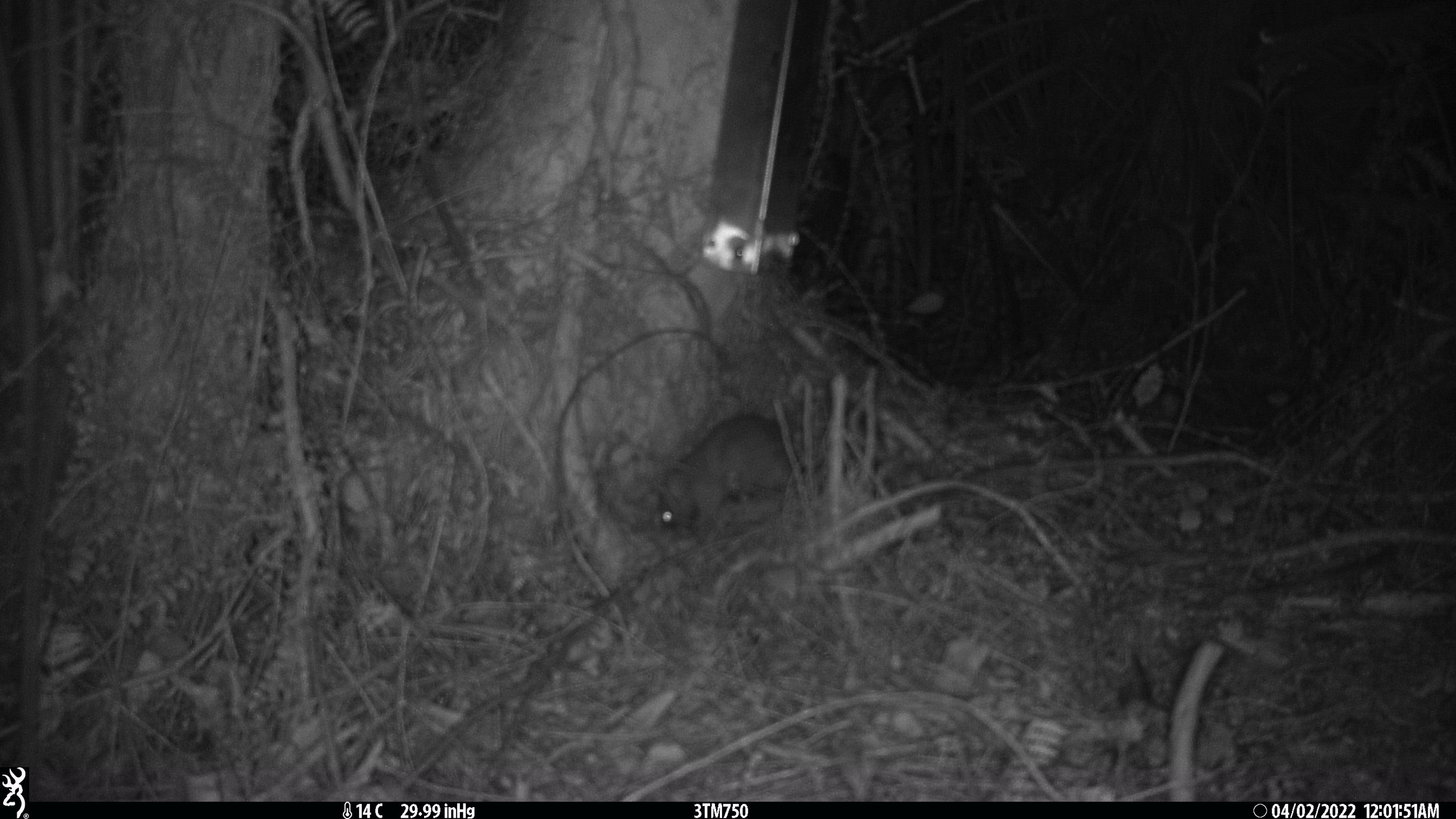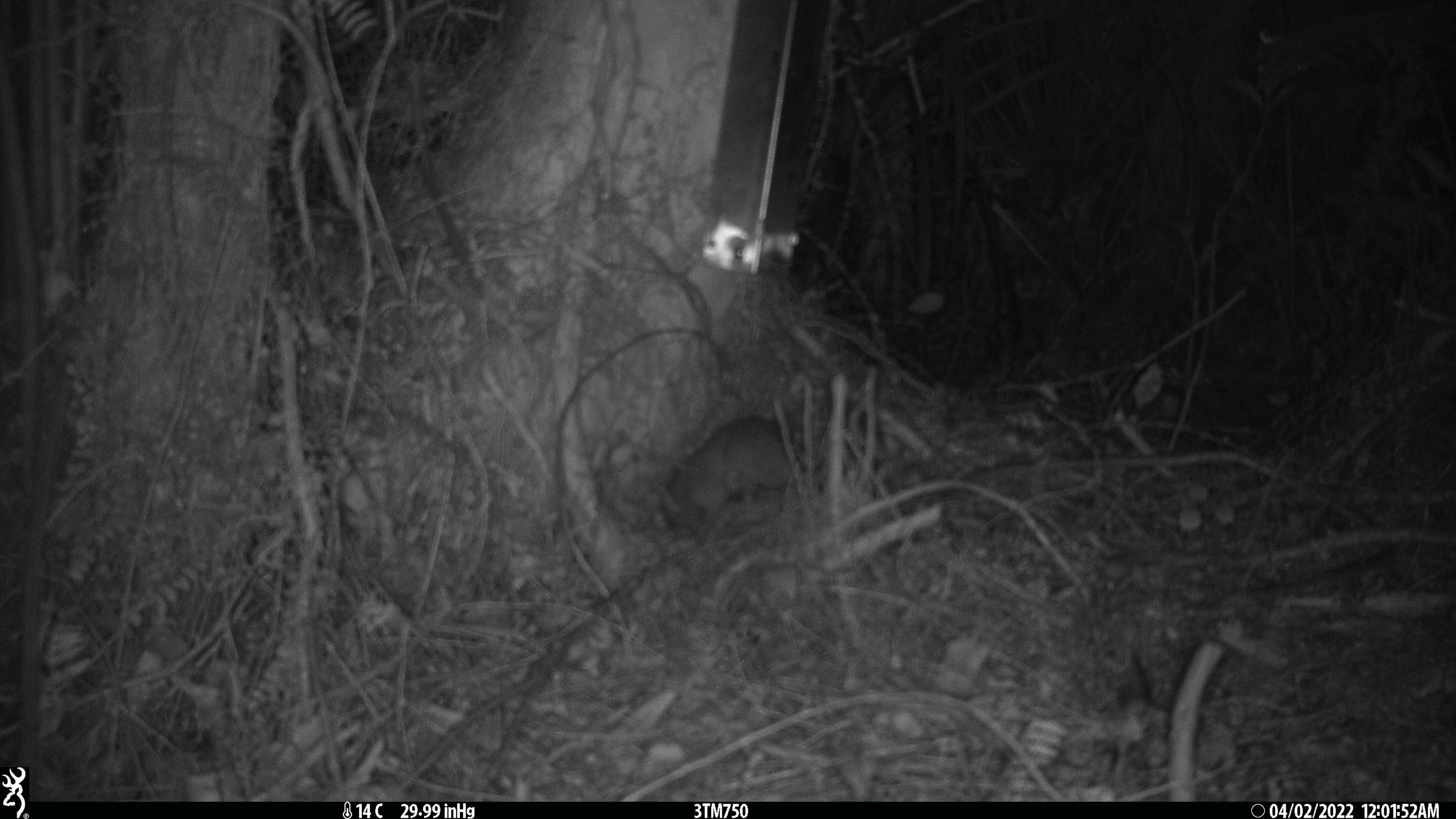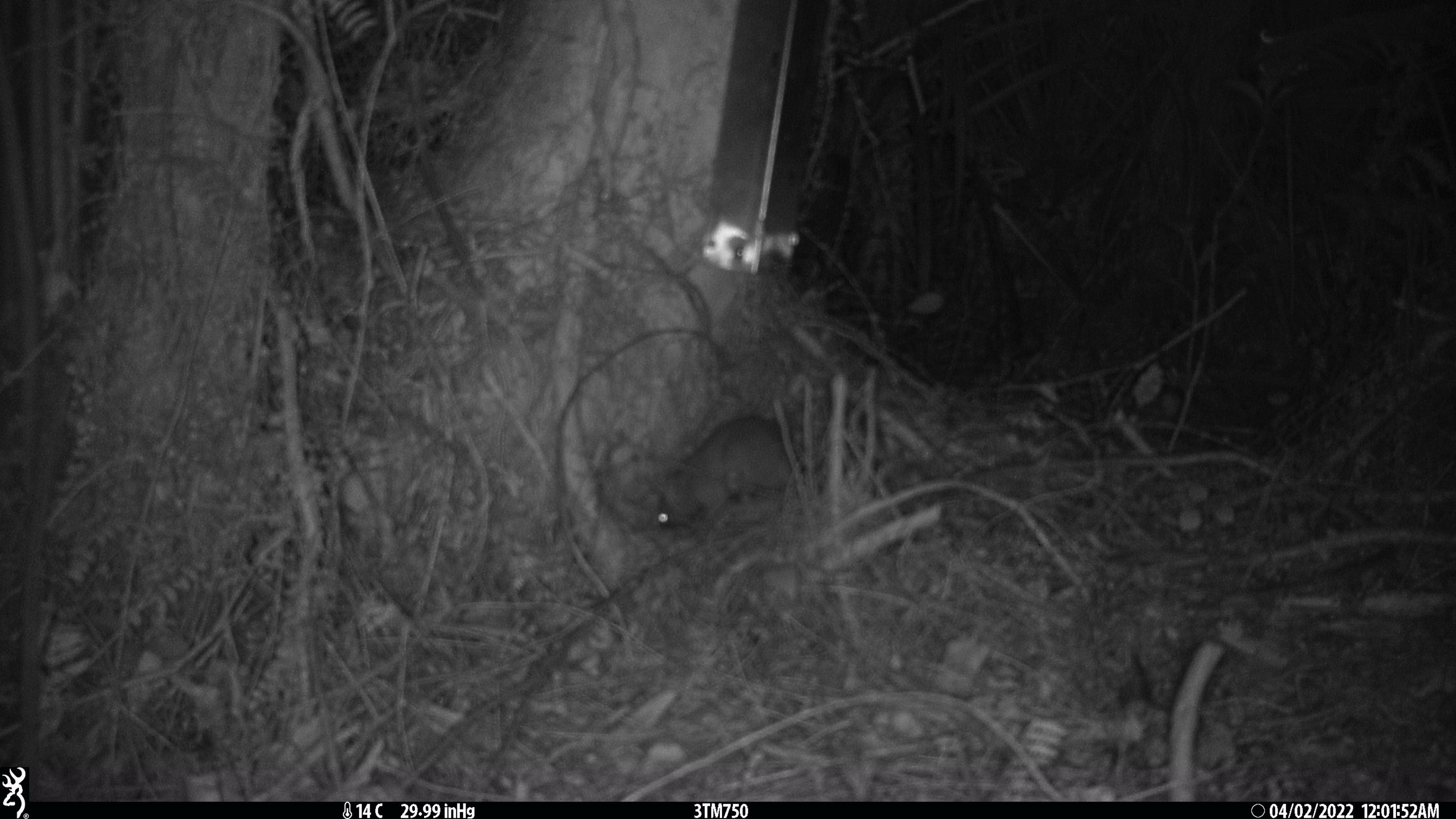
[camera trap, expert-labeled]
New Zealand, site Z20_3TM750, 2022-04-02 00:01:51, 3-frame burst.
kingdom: Animalia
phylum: Chordata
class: Mammalia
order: Rodentia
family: Muridae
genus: Rattus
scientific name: Rattus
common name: rat